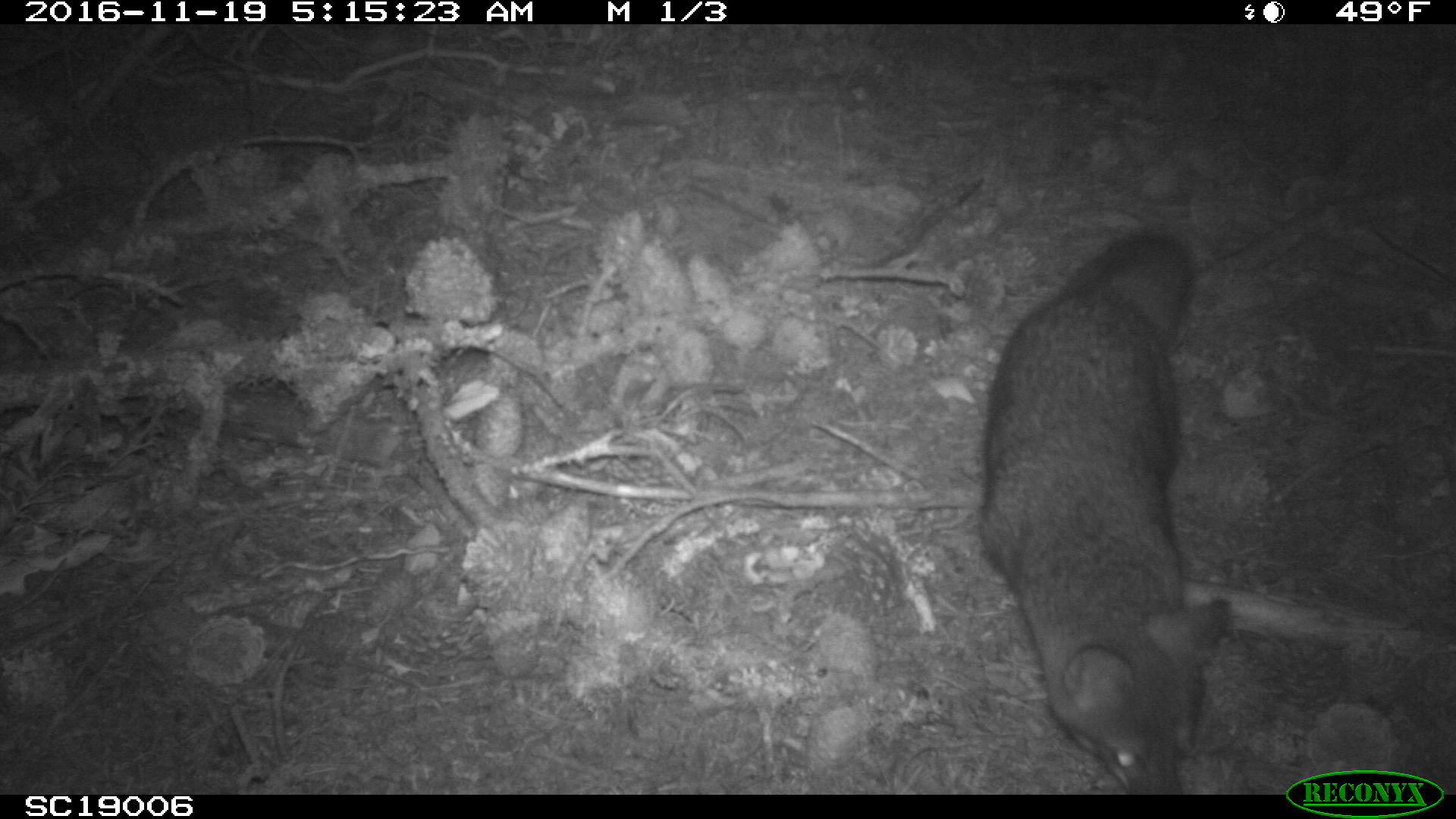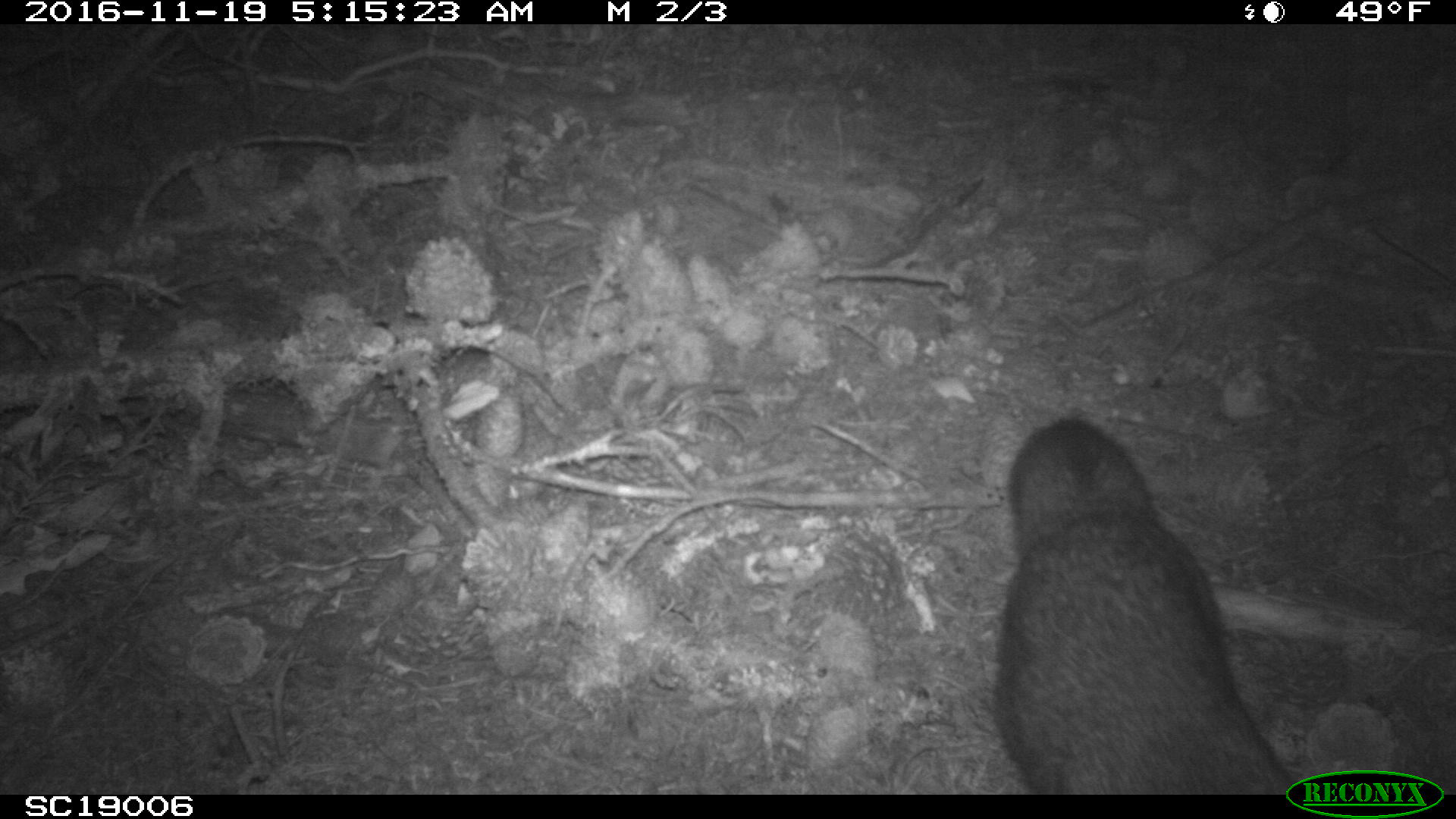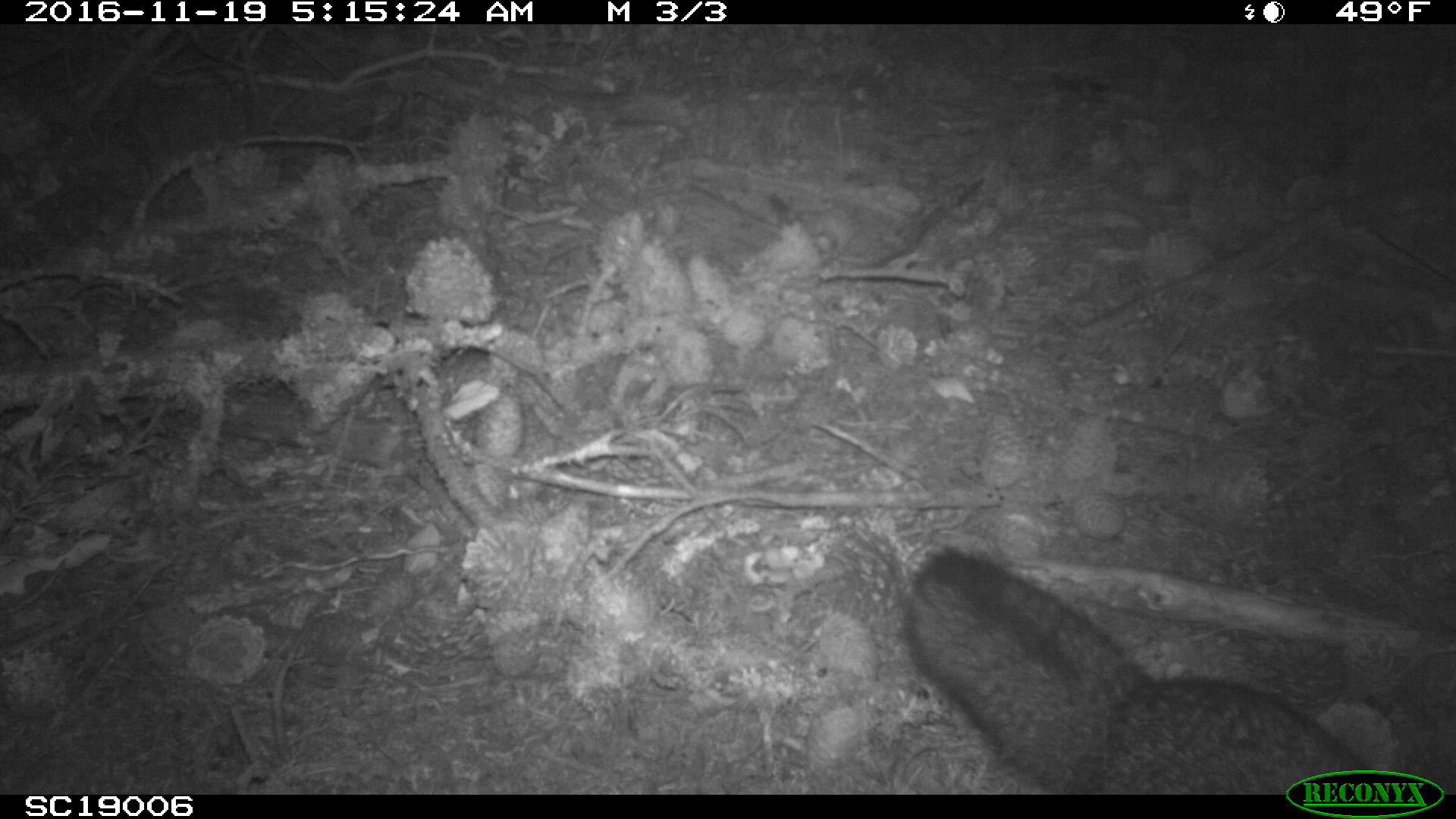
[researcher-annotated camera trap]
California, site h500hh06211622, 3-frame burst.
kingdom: Animalia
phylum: Chordata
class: Mammalia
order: Carnivora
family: Canidae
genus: Urocyon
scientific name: Urocyon littoralis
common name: island fox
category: fox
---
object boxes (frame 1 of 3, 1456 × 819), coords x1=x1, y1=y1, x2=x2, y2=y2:
fox: x1=977, y1=231, x2=1229, y2=795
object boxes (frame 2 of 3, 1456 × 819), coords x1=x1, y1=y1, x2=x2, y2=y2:
fox: x1=993, y1=415, x2=1305, y2=794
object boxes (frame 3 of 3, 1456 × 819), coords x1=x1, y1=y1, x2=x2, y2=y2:
fox: x1=900, y1=544, x2=1376, y2=792